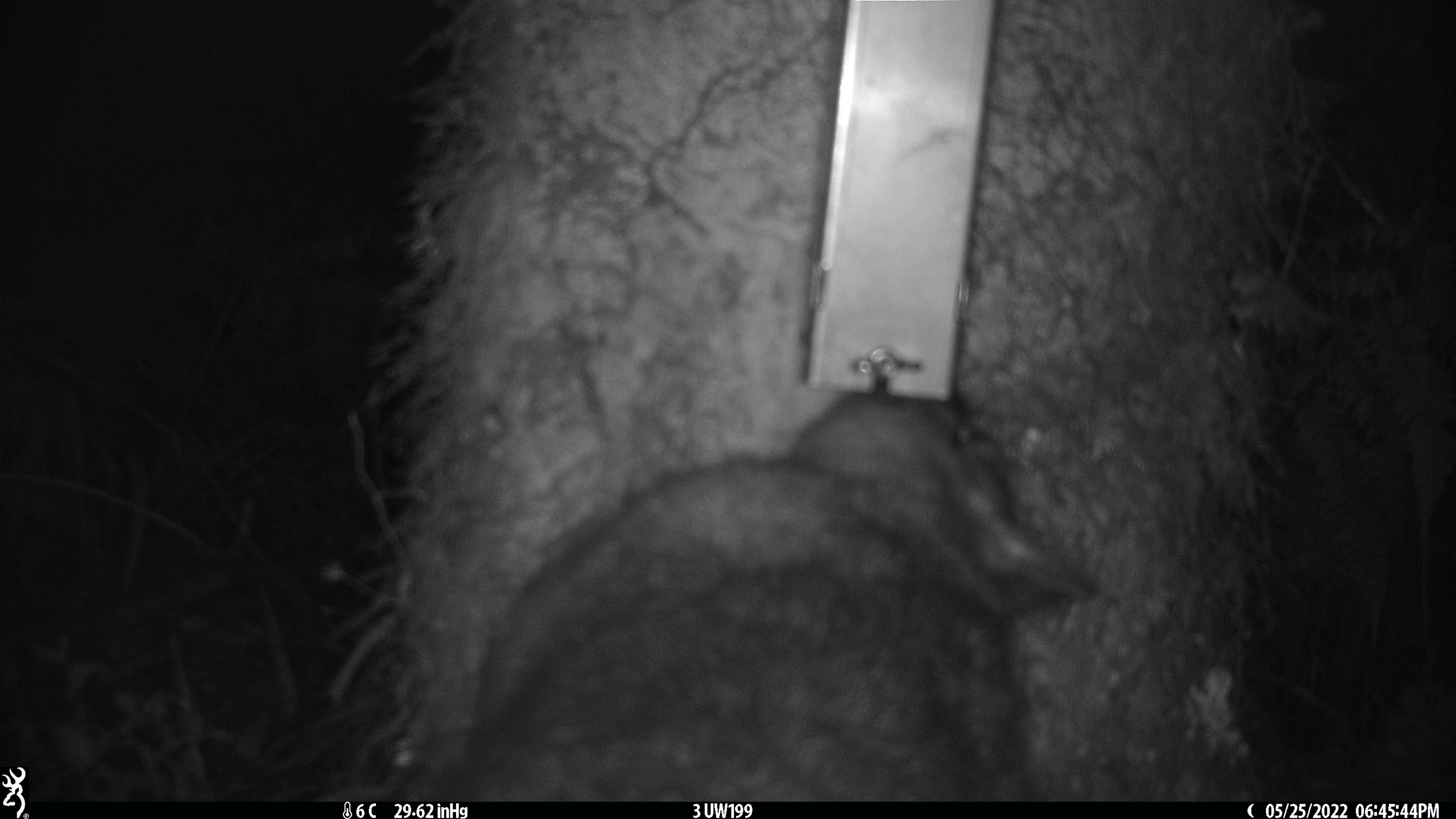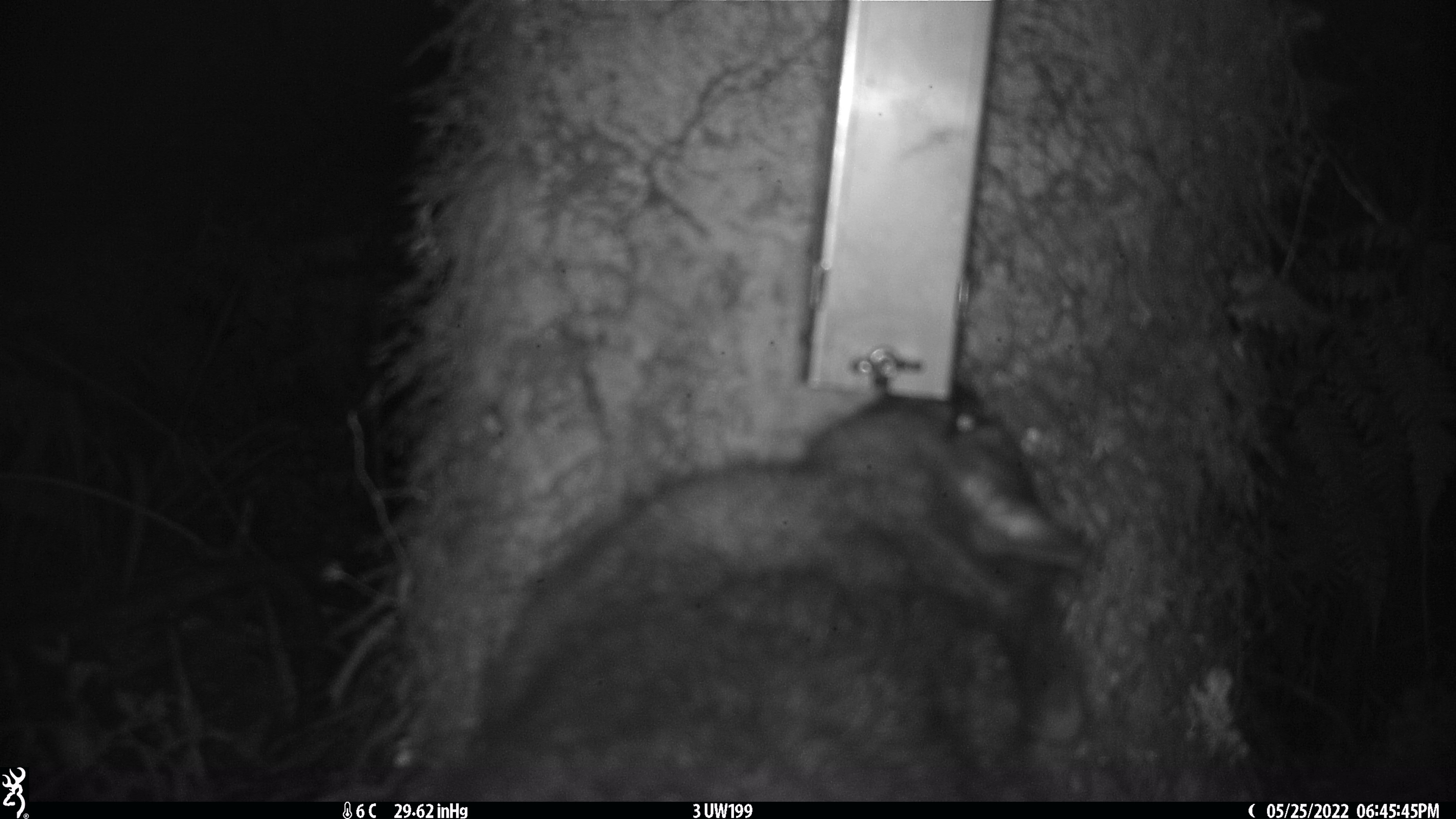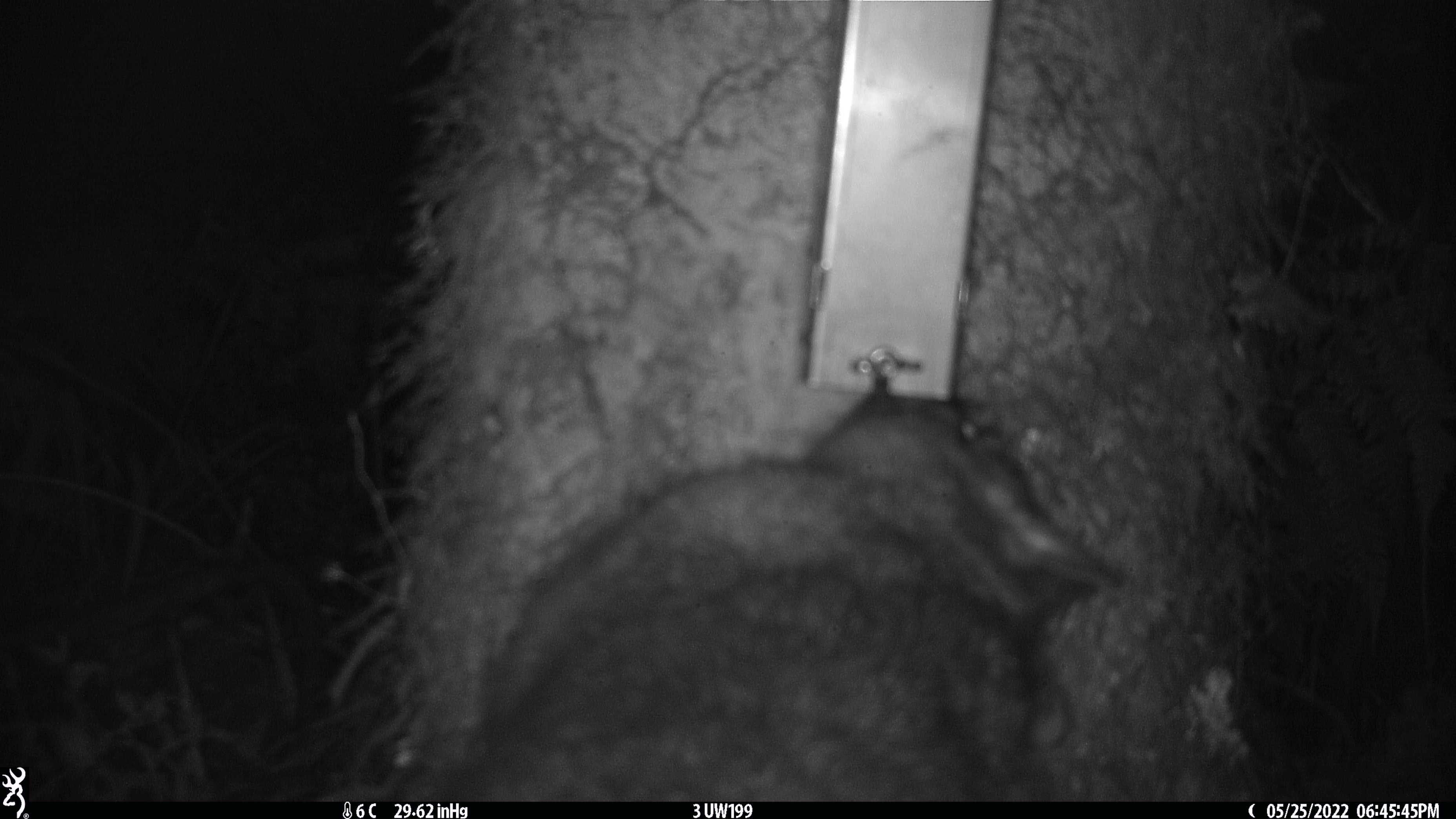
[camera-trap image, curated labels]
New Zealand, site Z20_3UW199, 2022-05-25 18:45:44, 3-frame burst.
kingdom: Animalia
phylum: Chordata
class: Mammalia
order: Diprotodontia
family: Phalangeridae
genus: Trichosurus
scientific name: Trichosurus vulpecula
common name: common brushtail possum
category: possum